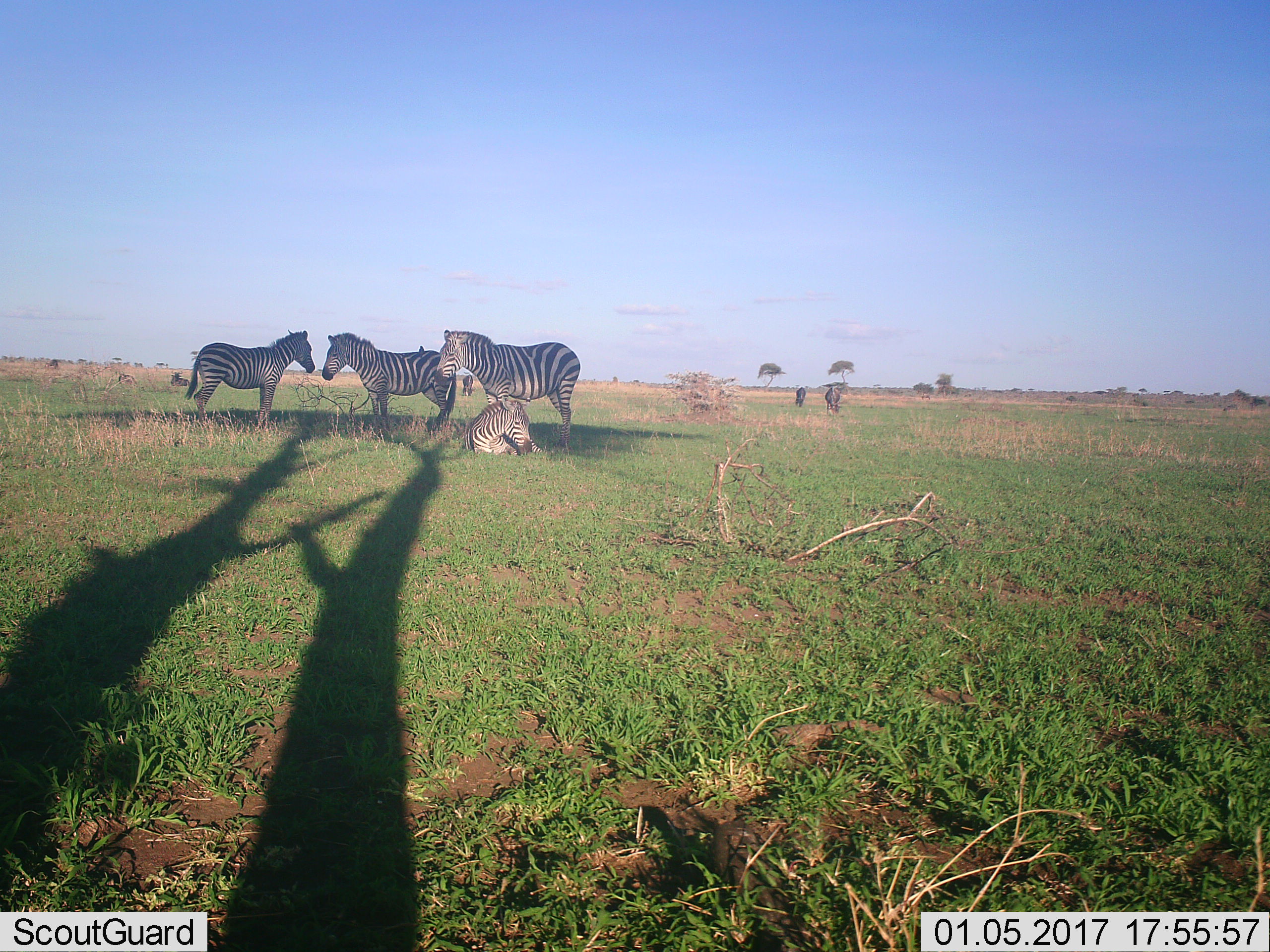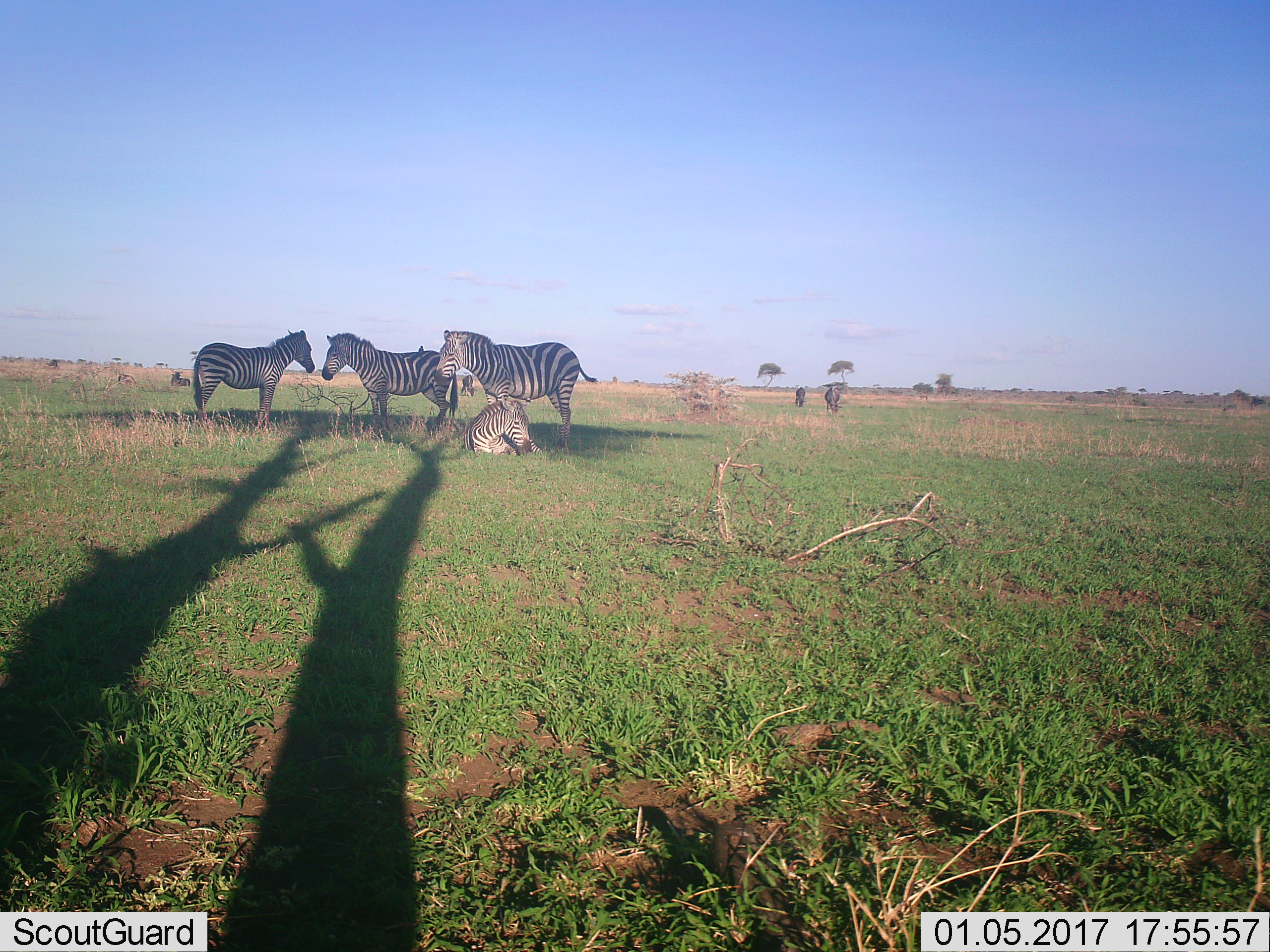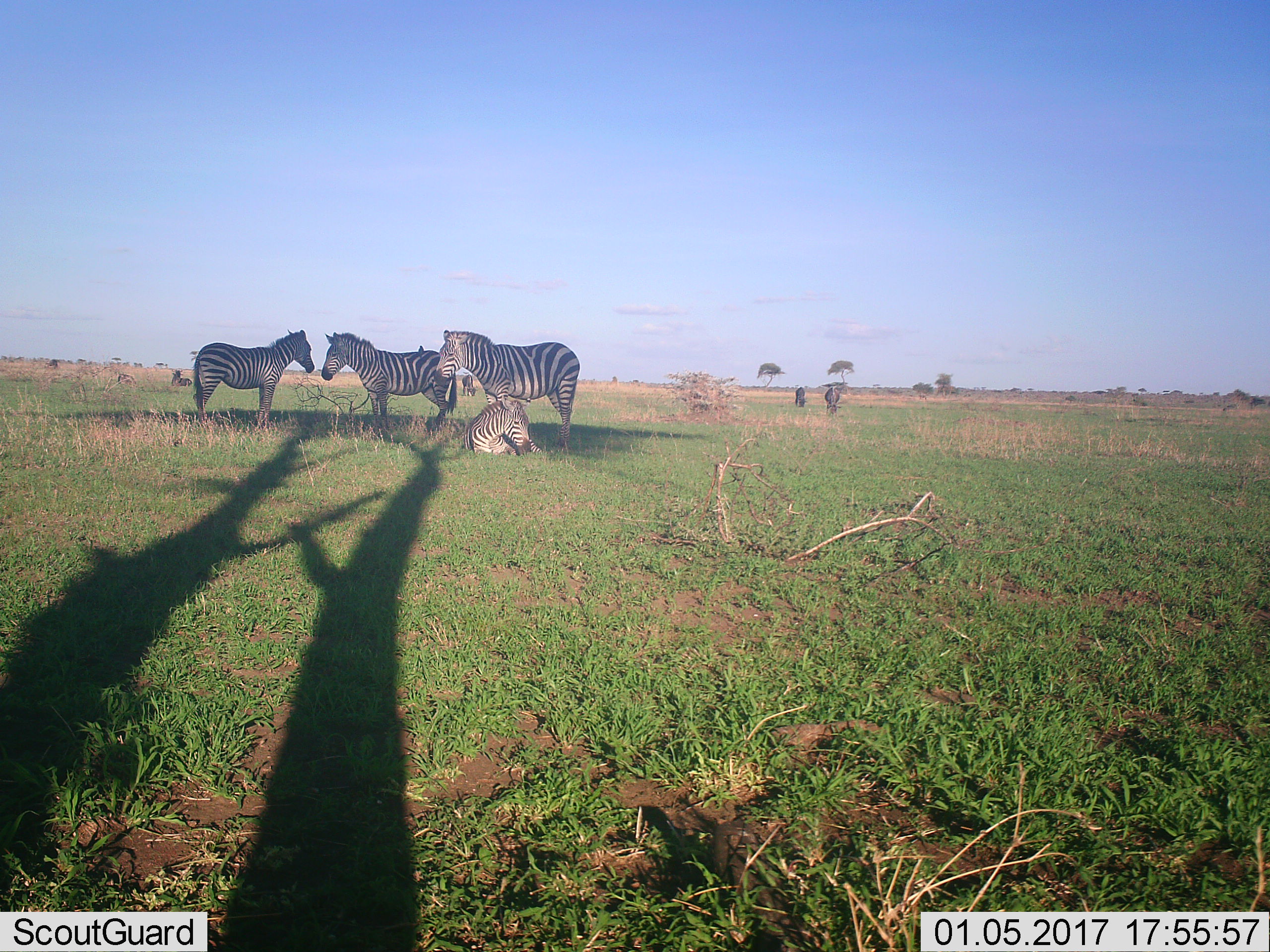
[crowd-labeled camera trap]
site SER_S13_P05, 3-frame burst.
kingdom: Animalia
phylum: Chordata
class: Mammalia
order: Perissodactyla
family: Equidae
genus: Equus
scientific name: Equus quagga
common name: plains zebra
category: zebraplains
Zebraplains (plains zebra) (Equus quagga), count 4. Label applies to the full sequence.